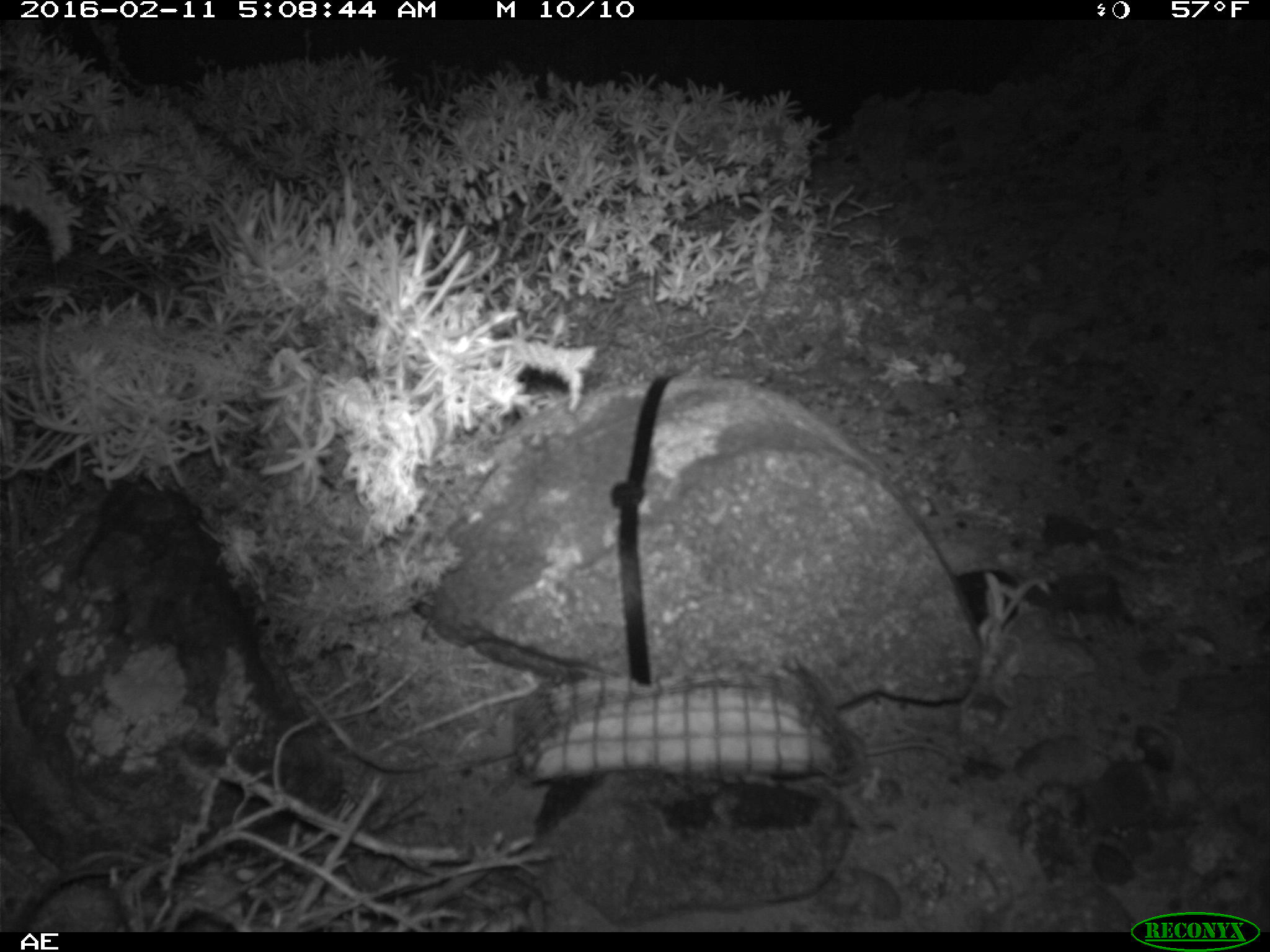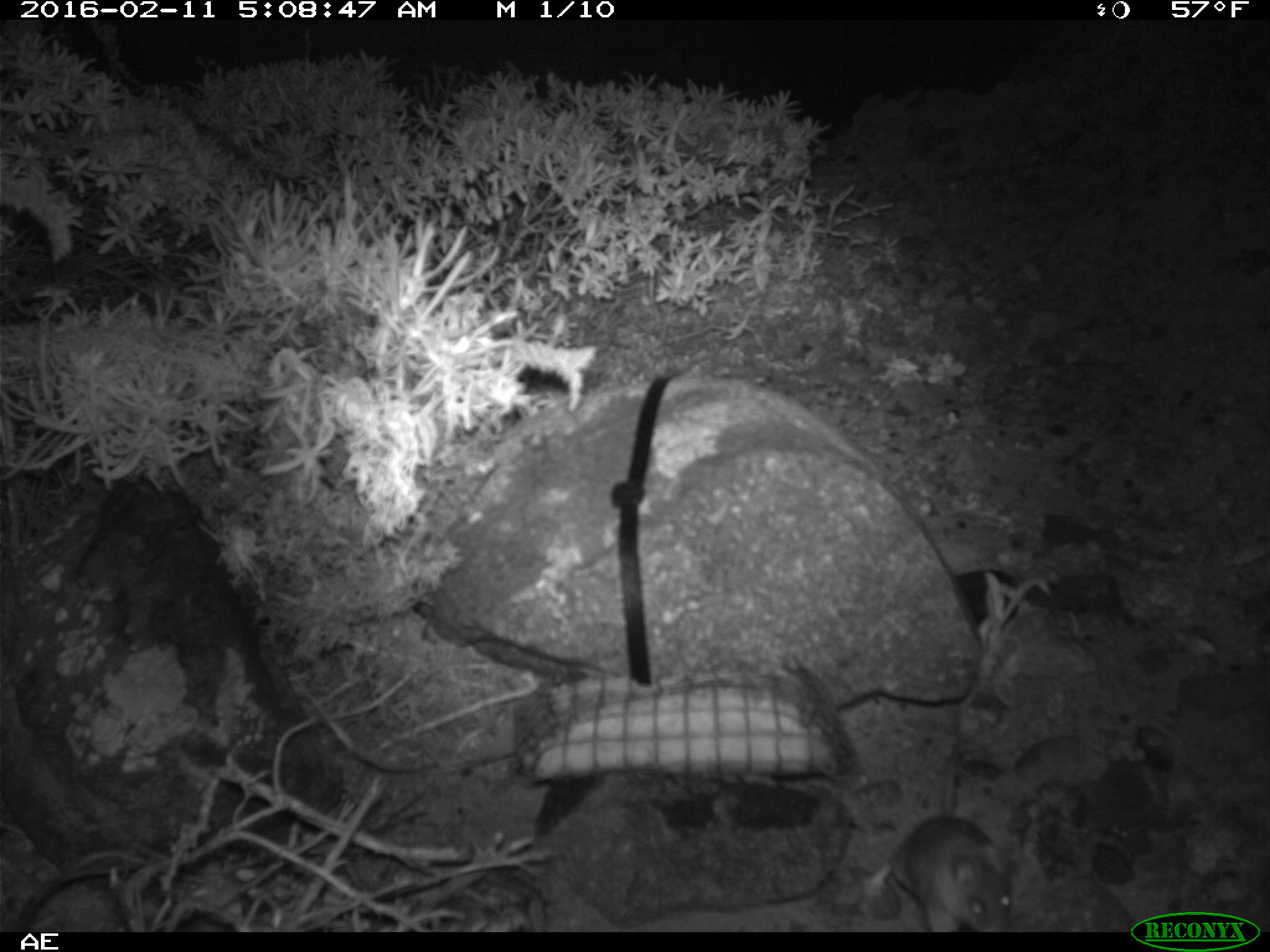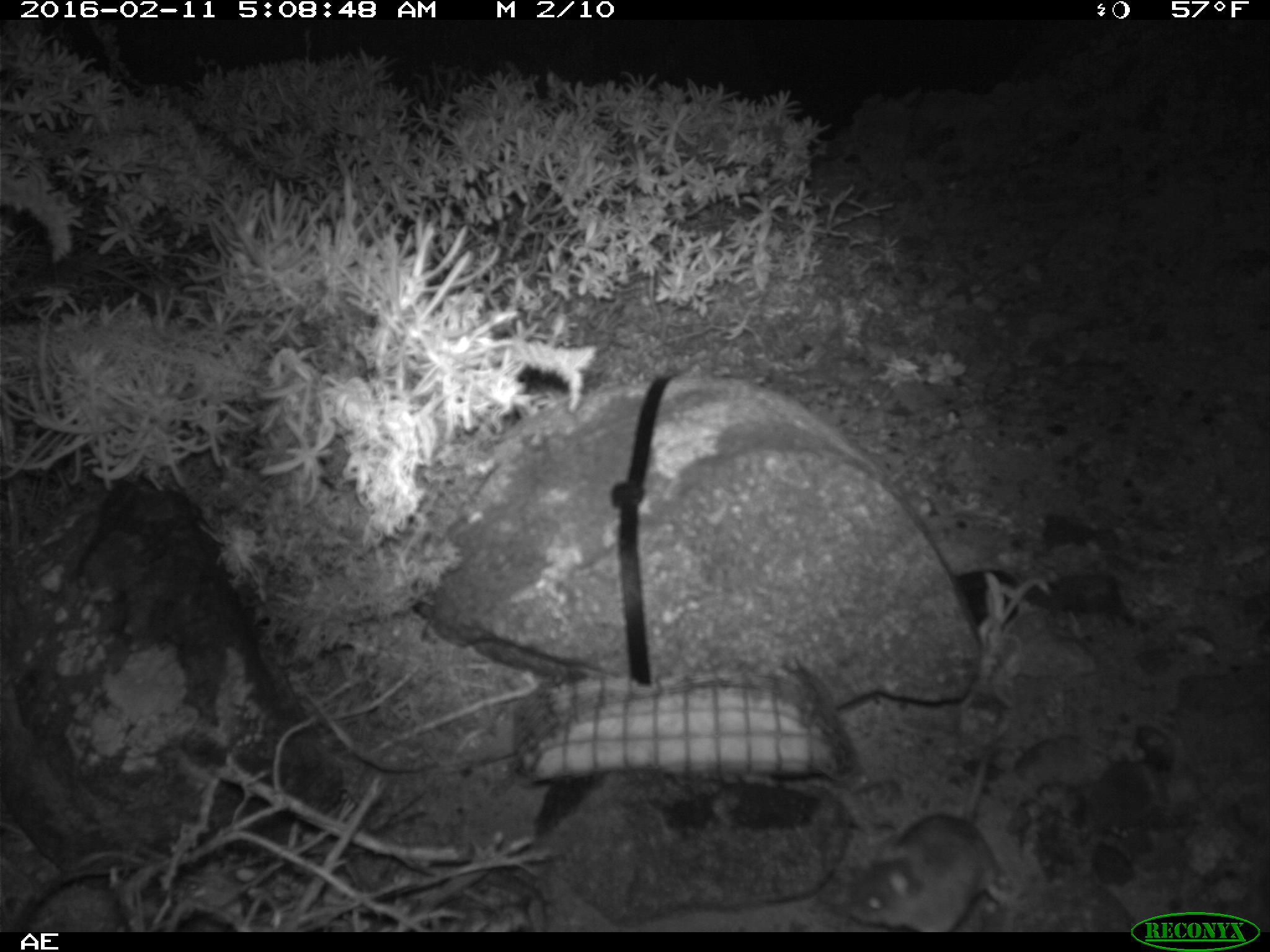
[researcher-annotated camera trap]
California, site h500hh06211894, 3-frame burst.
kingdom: Animalia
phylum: Chordata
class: Mammalia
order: Rodentia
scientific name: Rodentia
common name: rodent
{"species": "rodent (Rodentia)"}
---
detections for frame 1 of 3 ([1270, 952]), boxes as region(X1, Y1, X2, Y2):
rodent: region(840, 728, 949, 798)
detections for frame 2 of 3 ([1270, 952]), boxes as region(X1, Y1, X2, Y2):
rodent: region(858, 699, 1011, 931)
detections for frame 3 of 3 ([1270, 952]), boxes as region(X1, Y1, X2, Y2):
rodent: region(844, 721, 1002, 930)